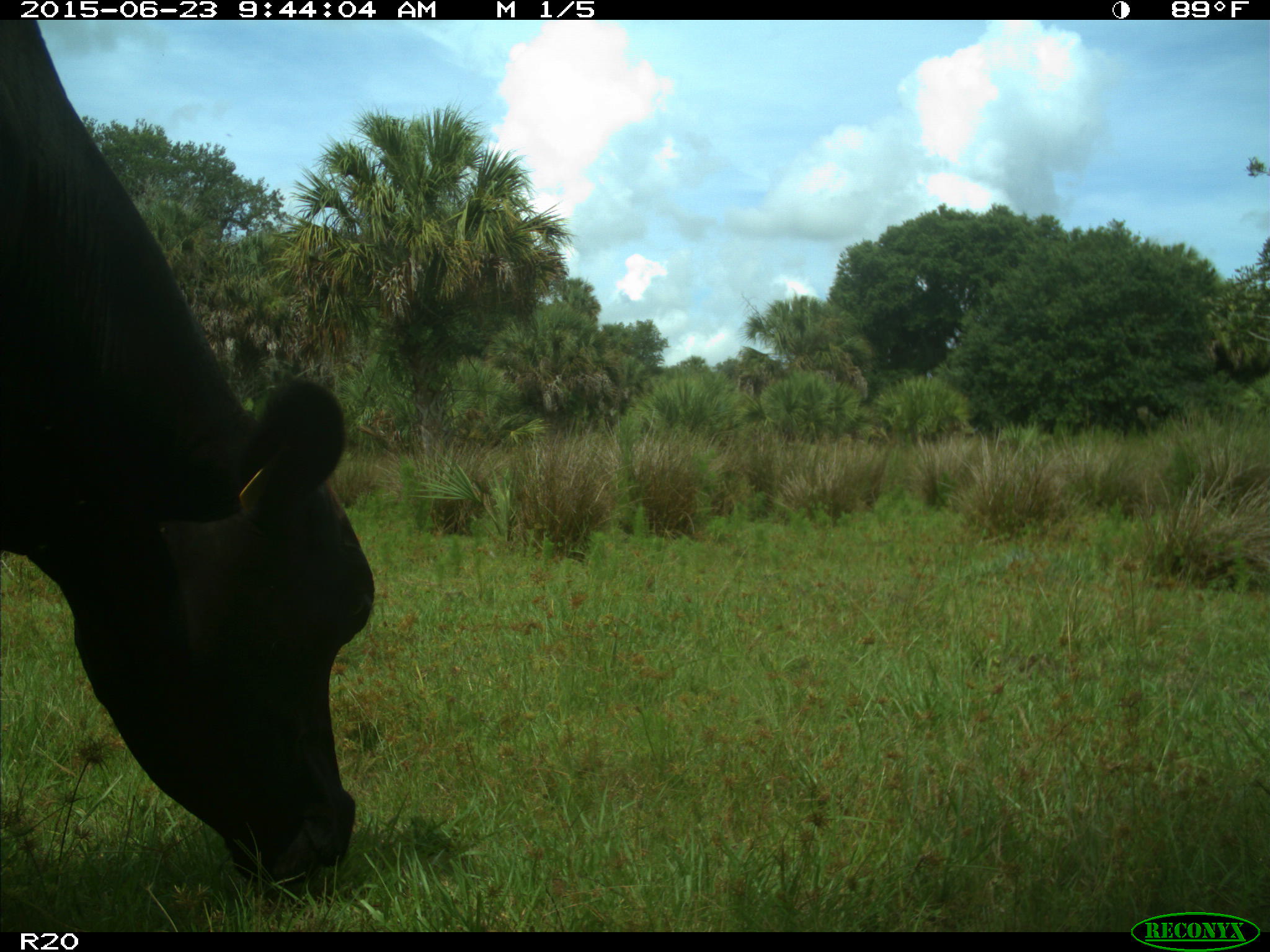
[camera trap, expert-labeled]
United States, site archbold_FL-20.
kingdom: Animalia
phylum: Chordata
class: Mammalia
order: Artiodactyla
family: Bovidae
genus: Bos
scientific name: Bos taurus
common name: domestic cow